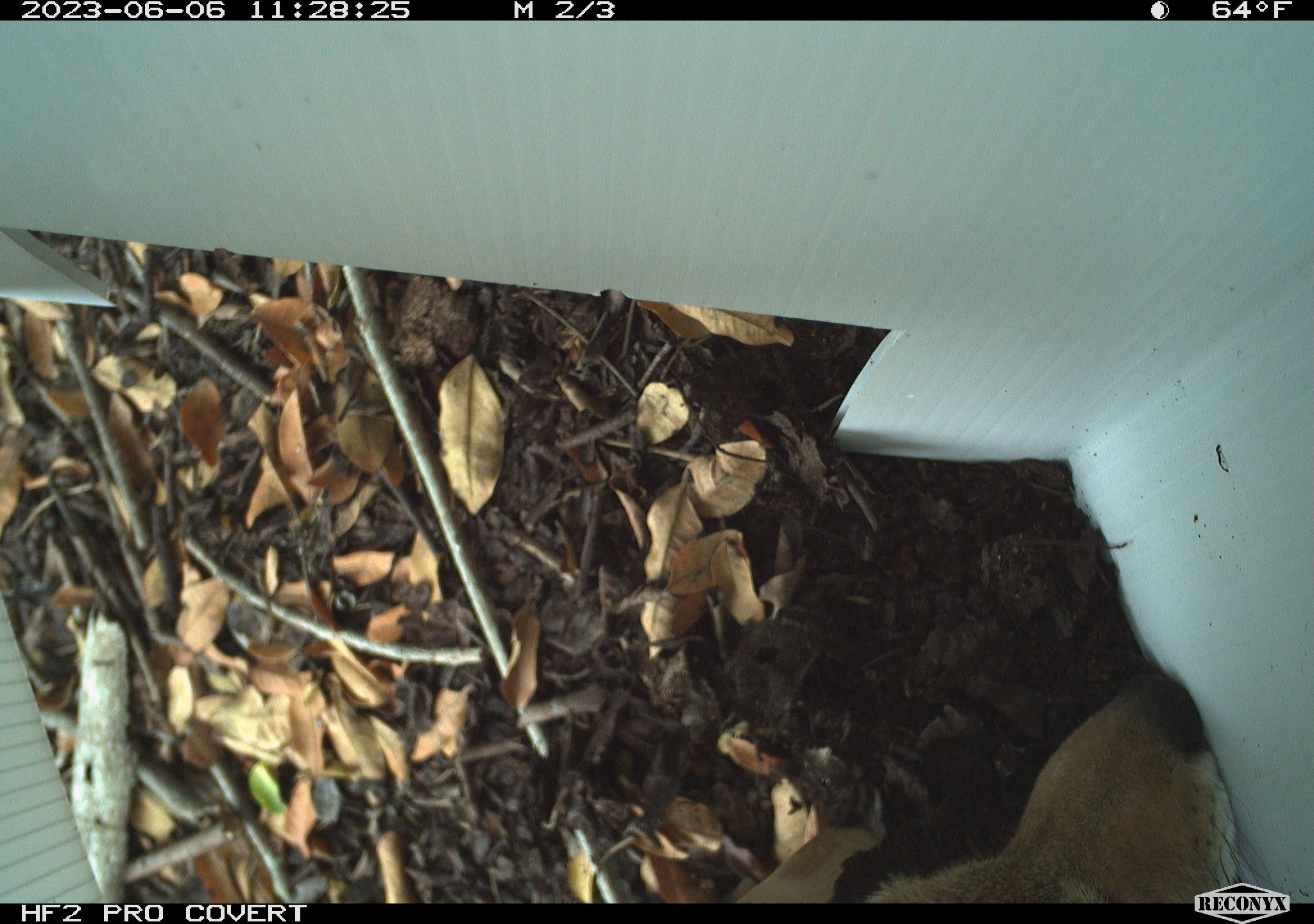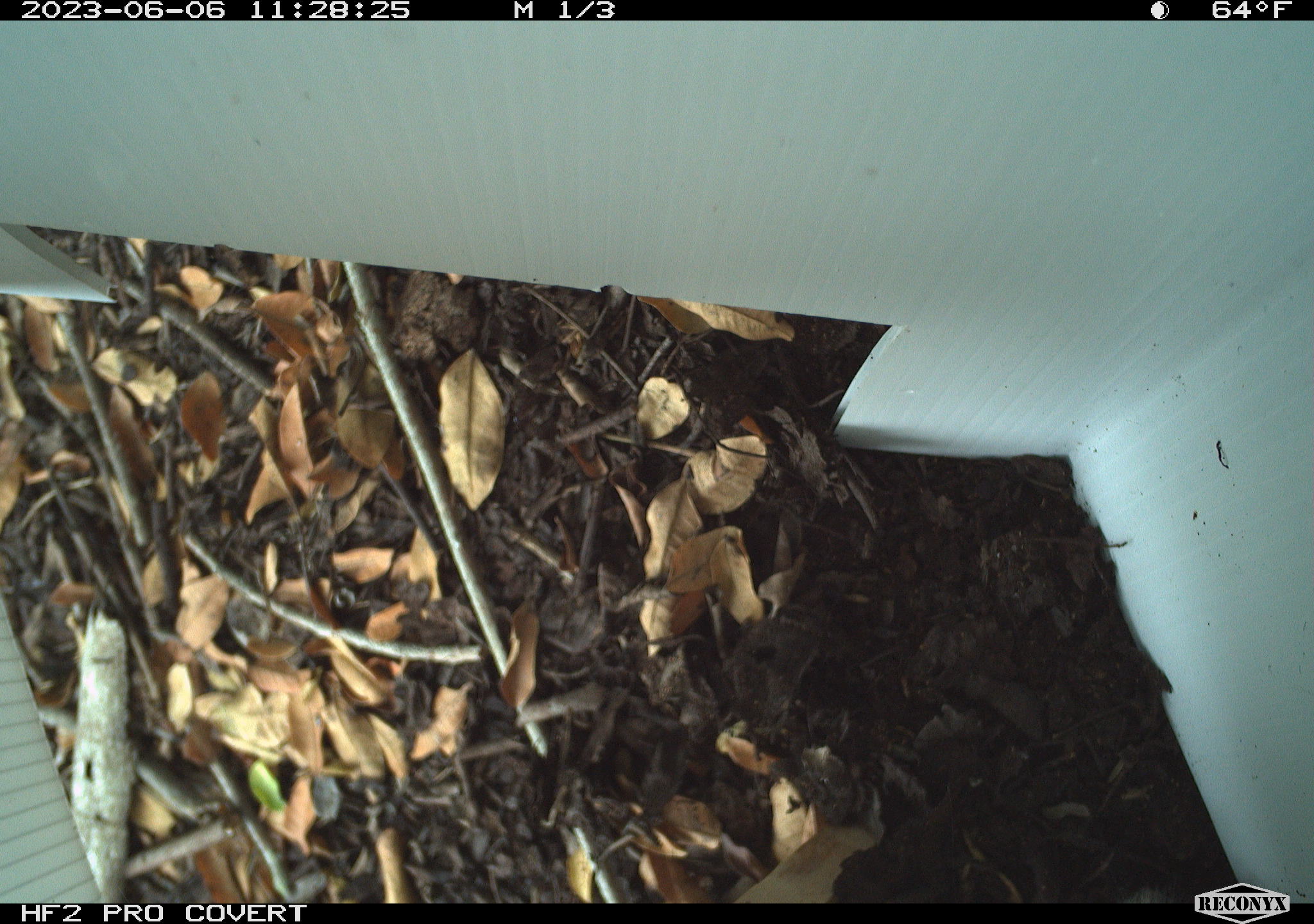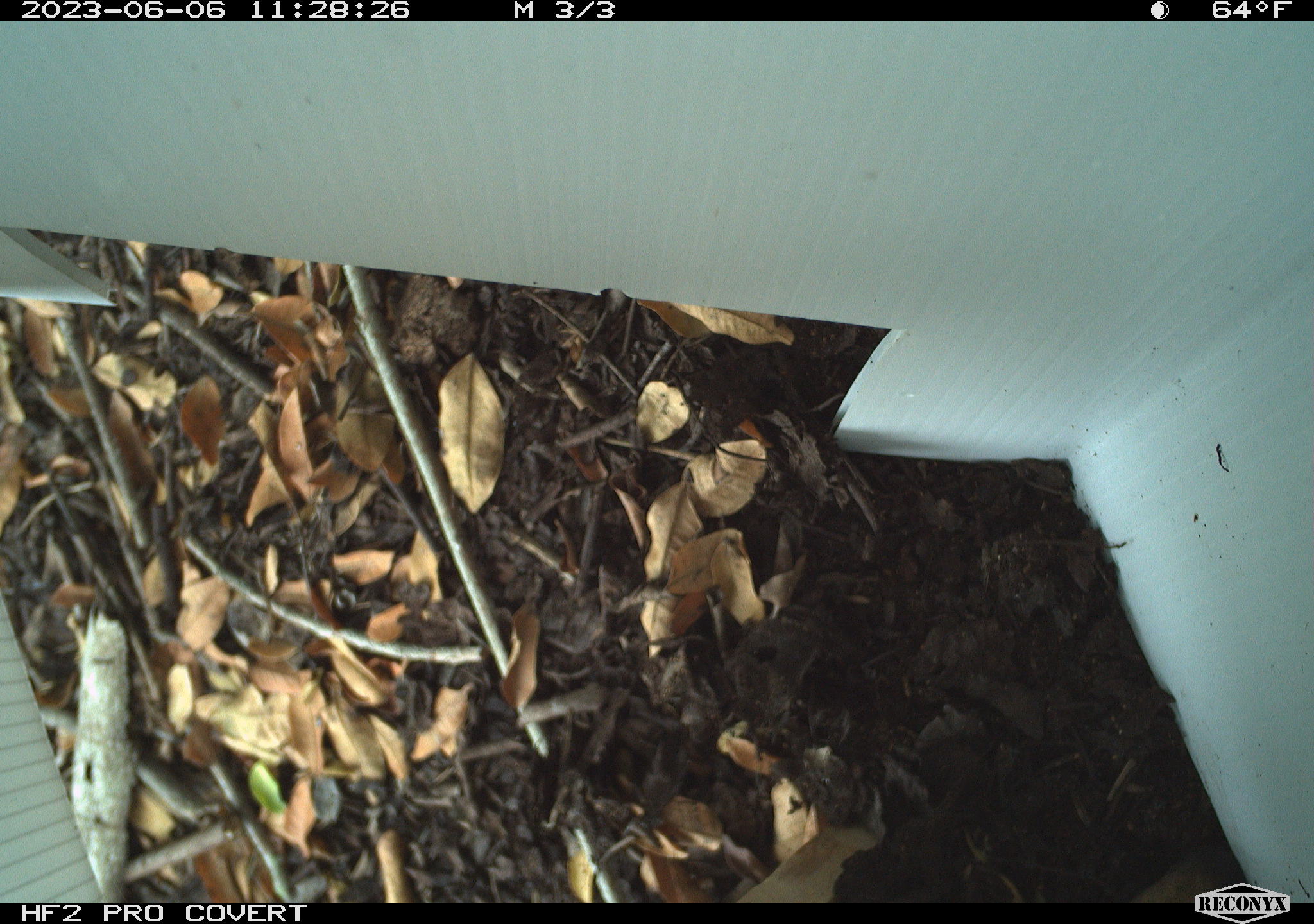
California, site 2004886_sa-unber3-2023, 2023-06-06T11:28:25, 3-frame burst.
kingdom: Animalia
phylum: Chordata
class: Mammalia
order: Carnivora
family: Canidae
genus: Canis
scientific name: Canis latrans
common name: coyote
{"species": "coyote (Canis latrans)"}